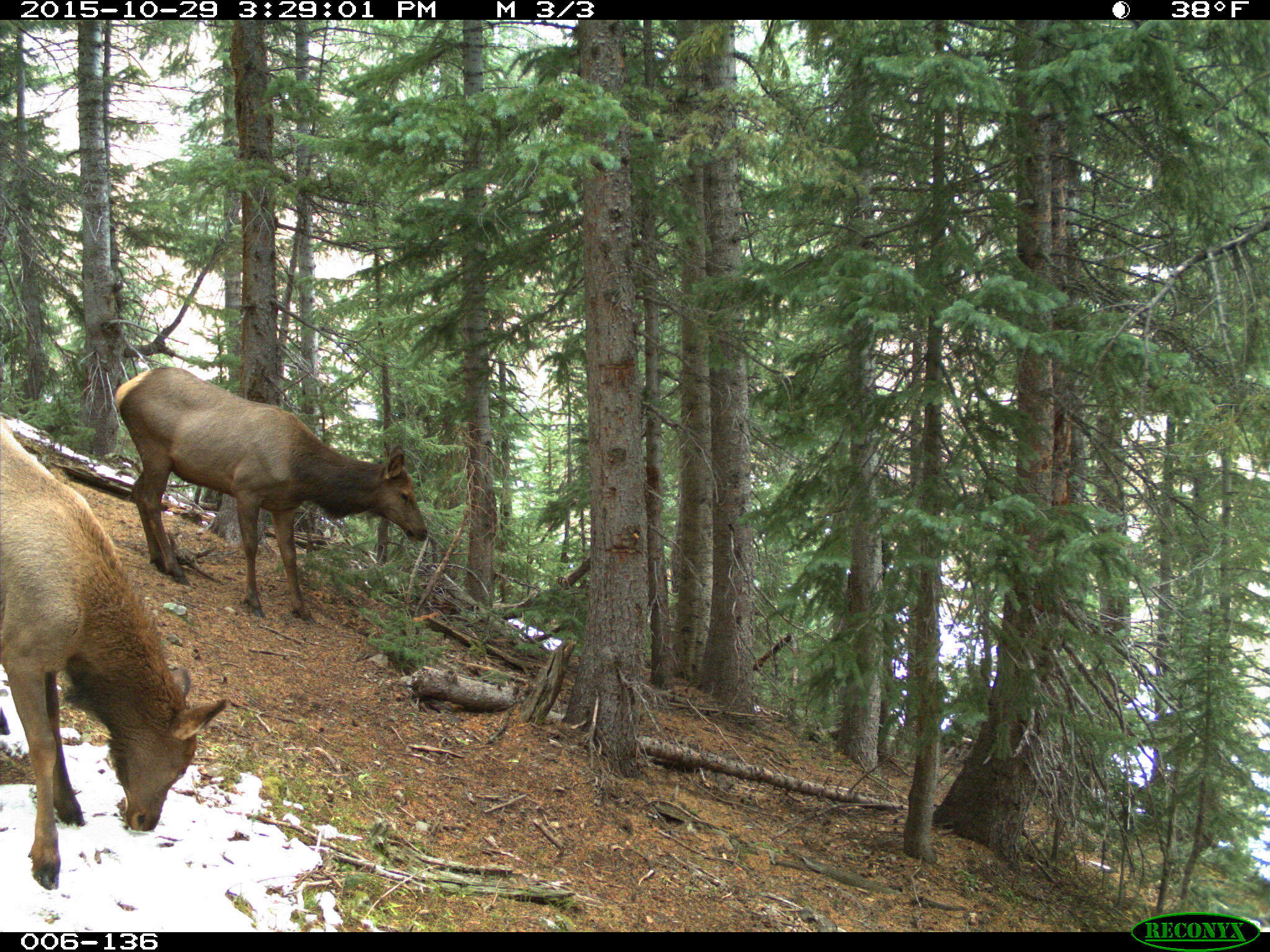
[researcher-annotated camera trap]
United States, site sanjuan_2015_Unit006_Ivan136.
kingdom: Animalia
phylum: Chordata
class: Mammalia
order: Artiodactyla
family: Cervidae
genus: Cervus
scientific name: Cervus elaphus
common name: red deer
Cervus elaphus (red deer).